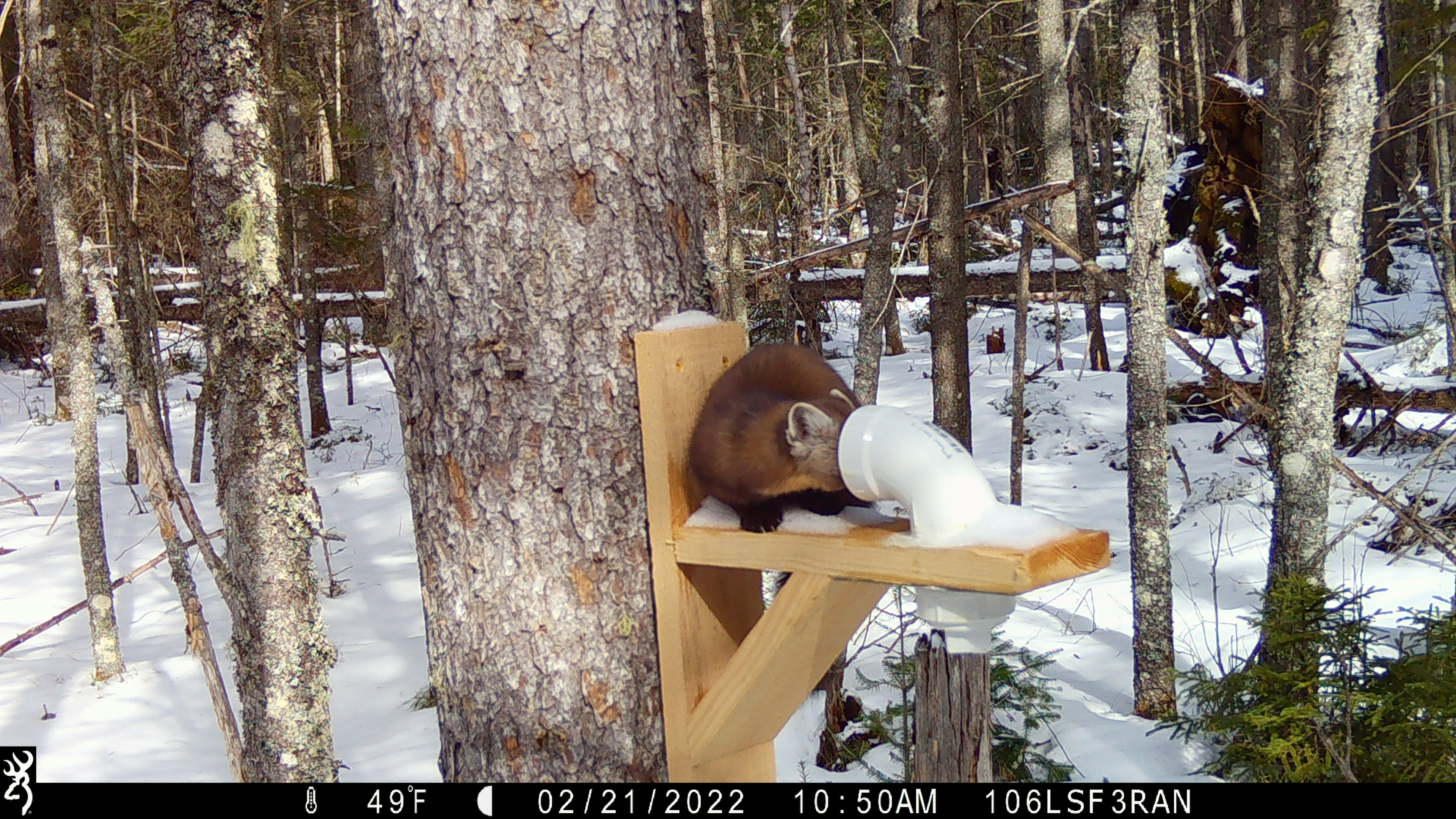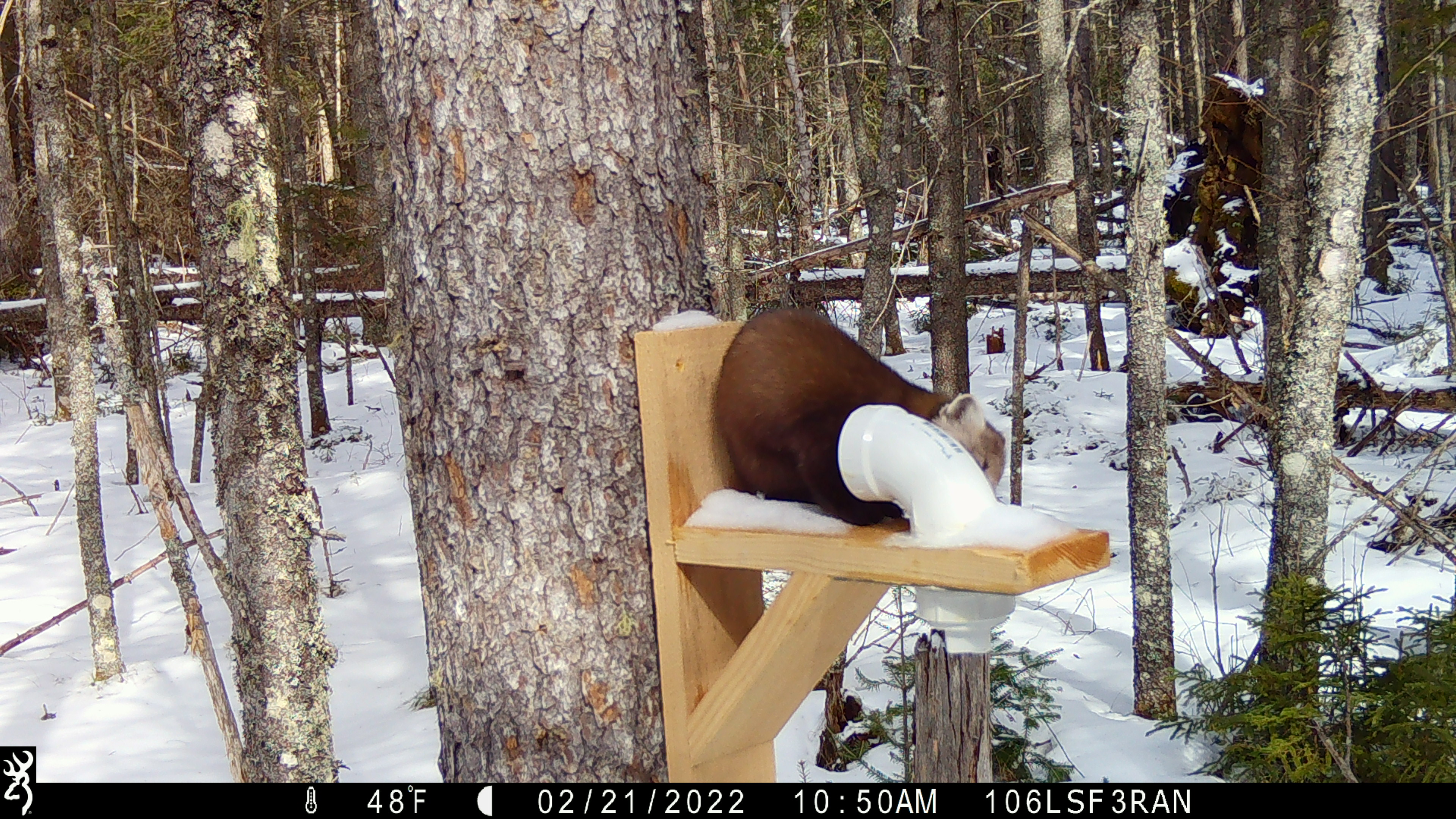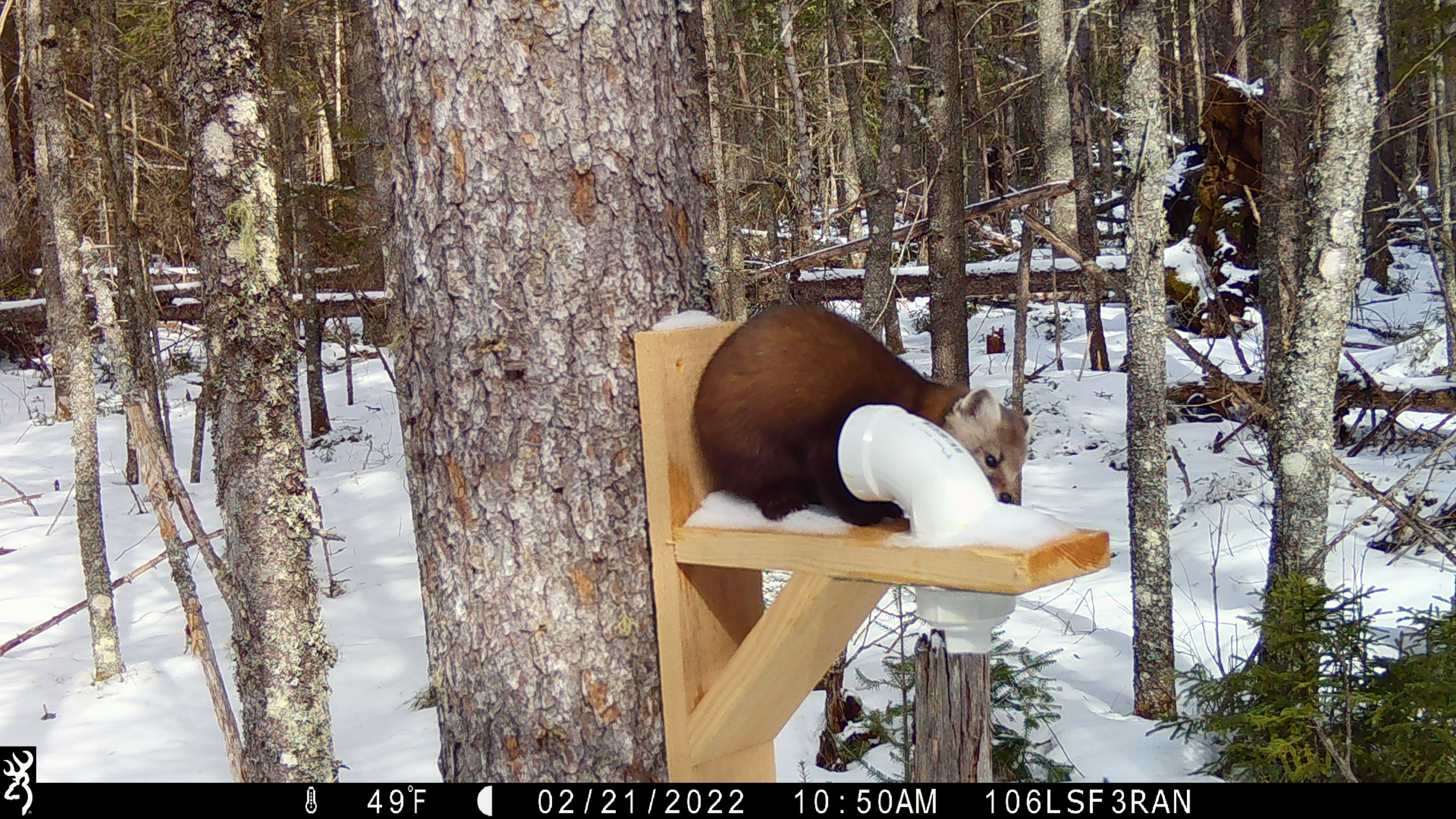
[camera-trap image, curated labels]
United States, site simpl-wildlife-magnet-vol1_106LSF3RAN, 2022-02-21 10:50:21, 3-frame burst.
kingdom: Animalia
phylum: Chordata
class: Mammalia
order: Carnivora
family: Mustelidae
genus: Martes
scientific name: Martes americana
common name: american marten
American marten (Martes americana).